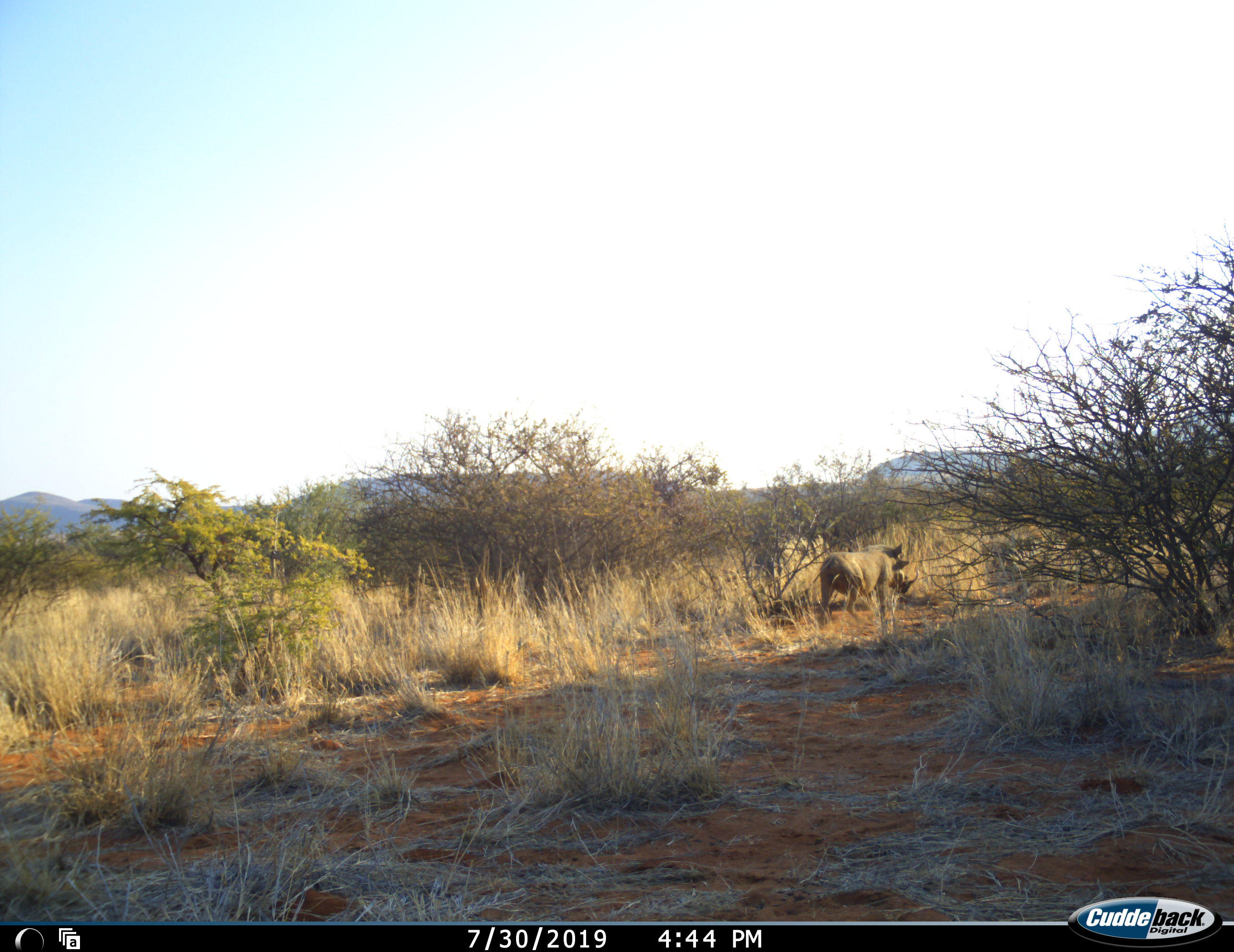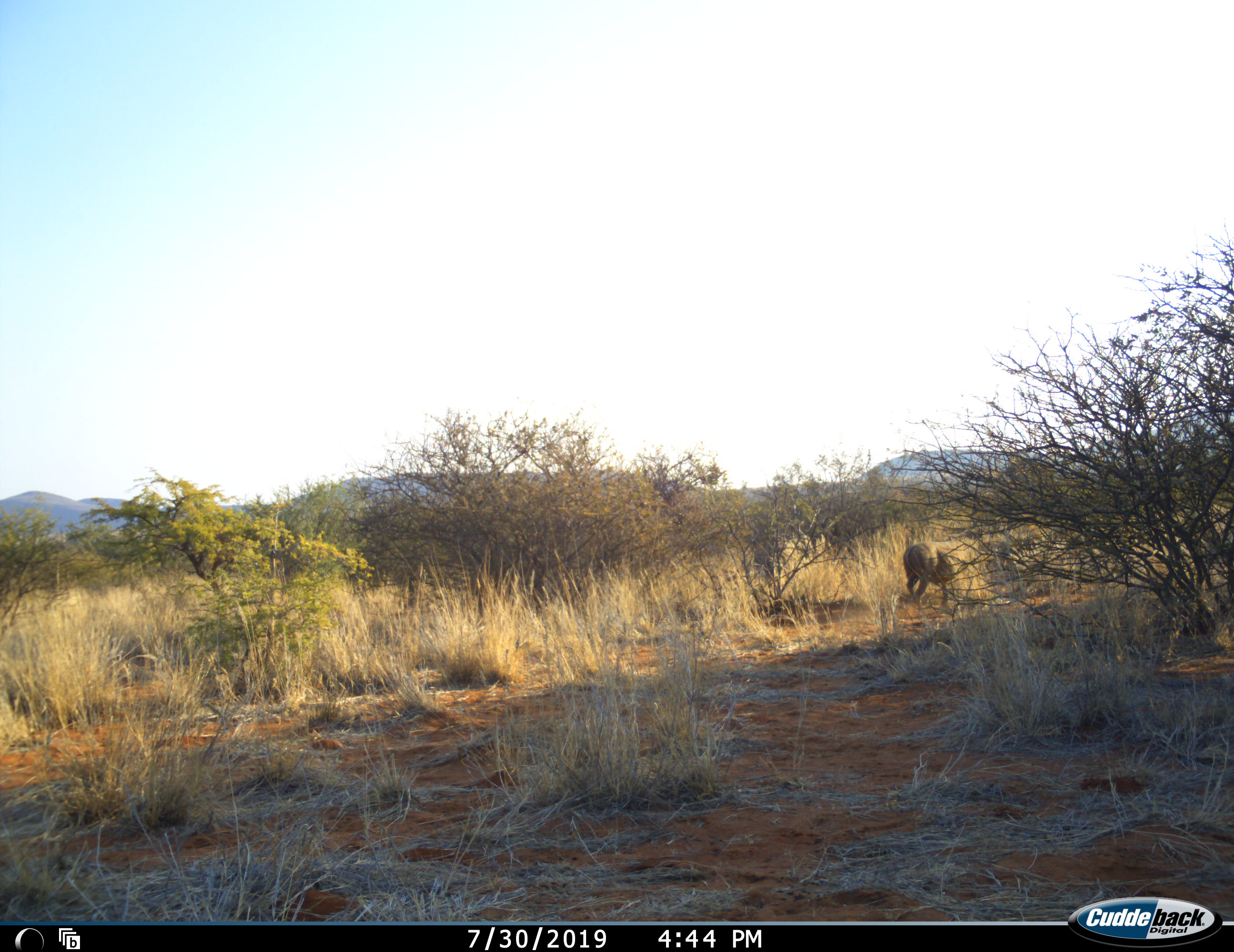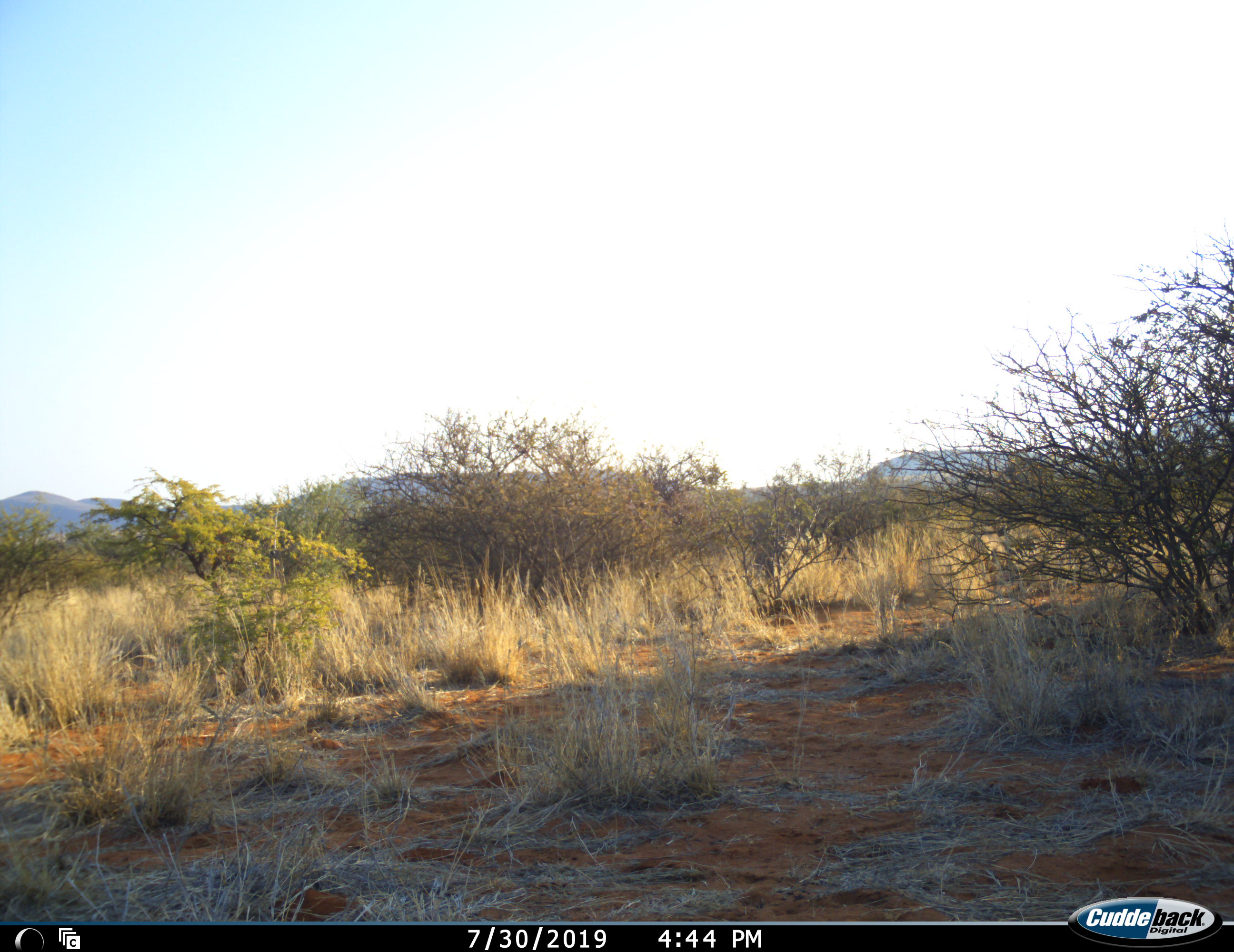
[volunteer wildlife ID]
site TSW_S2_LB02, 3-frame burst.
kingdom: Animalia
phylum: Chordata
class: Mammalia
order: Artiodactyla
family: Suidae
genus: Phacochoerus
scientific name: Phacochoerus africanus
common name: warthog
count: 1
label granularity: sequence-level